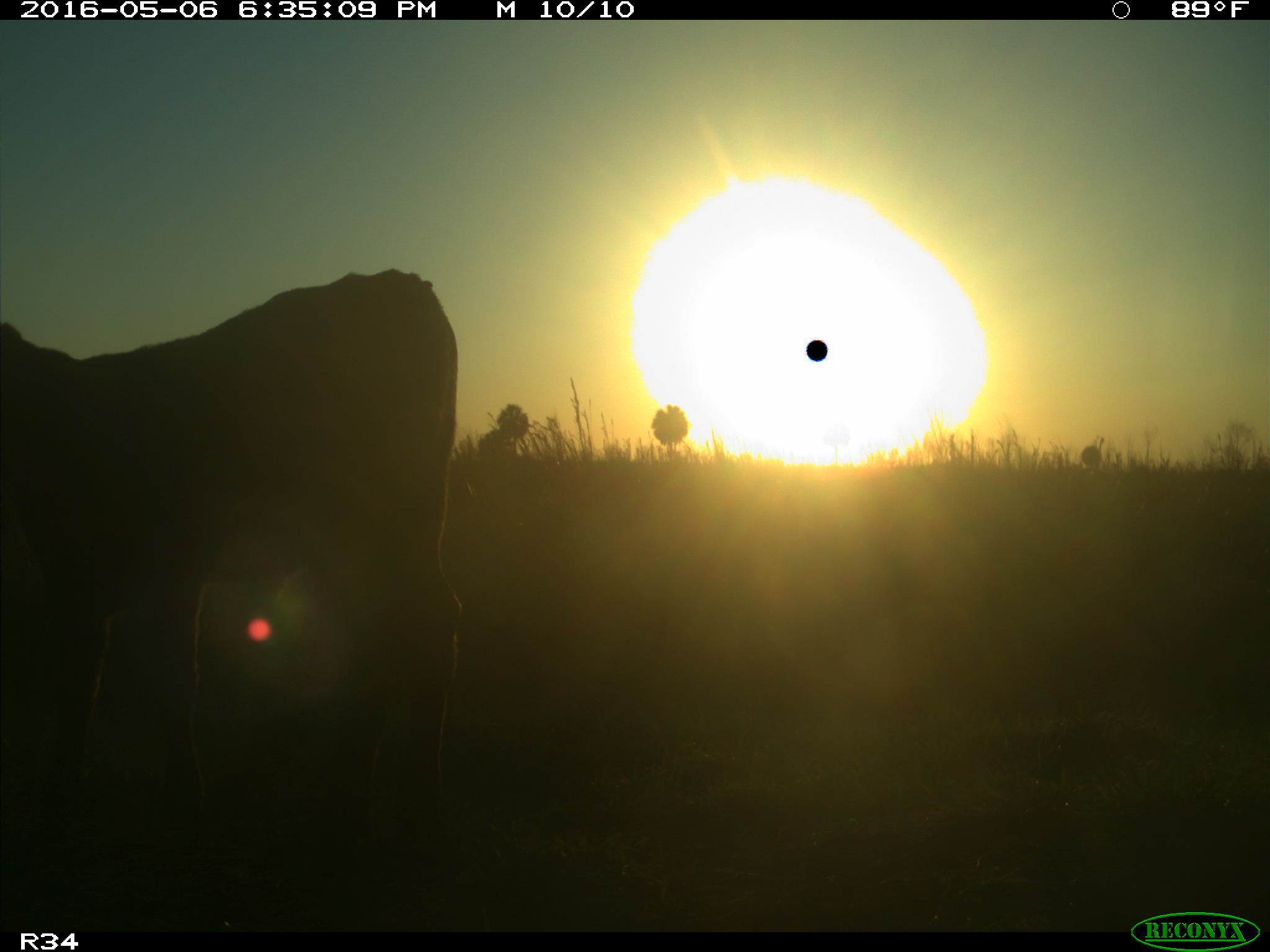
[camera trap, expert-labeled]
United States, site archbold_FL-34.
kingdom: Animalia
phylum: Chordata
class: Mammalia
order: Artiodactyla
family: Bovidae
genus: Bos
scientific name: Bos taurus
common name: domestic cow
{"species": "Bos taurus (domestic cow)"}